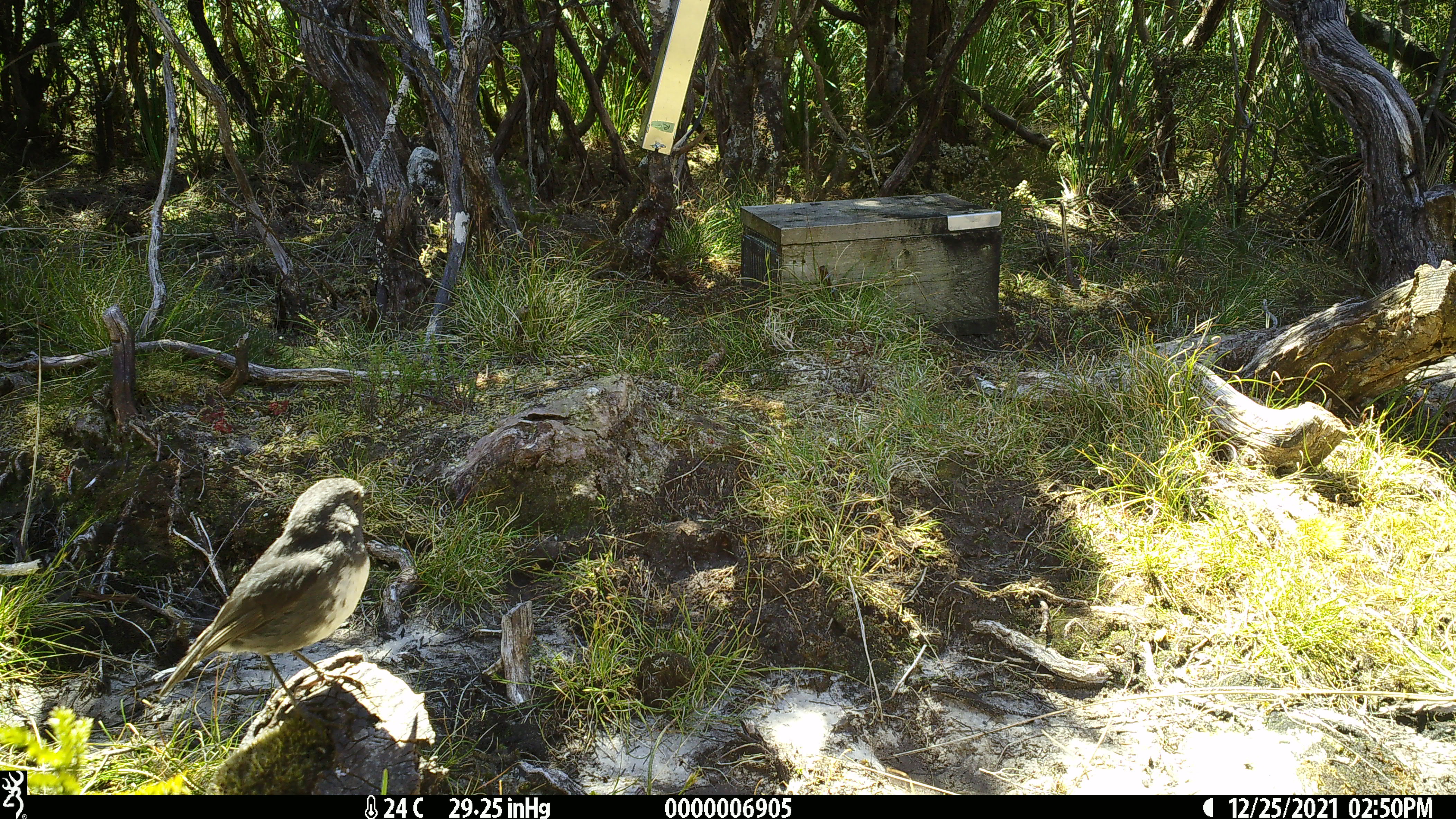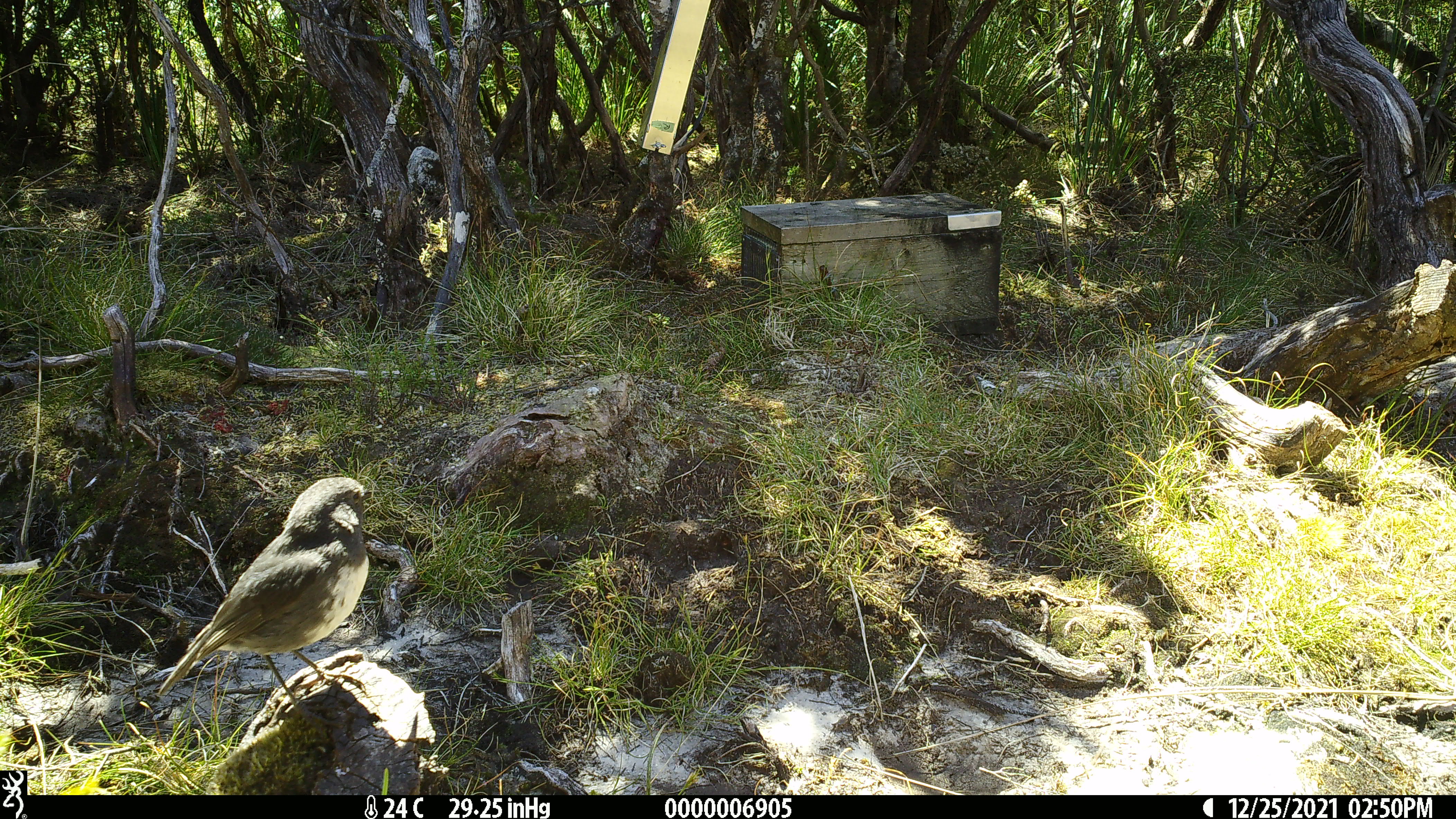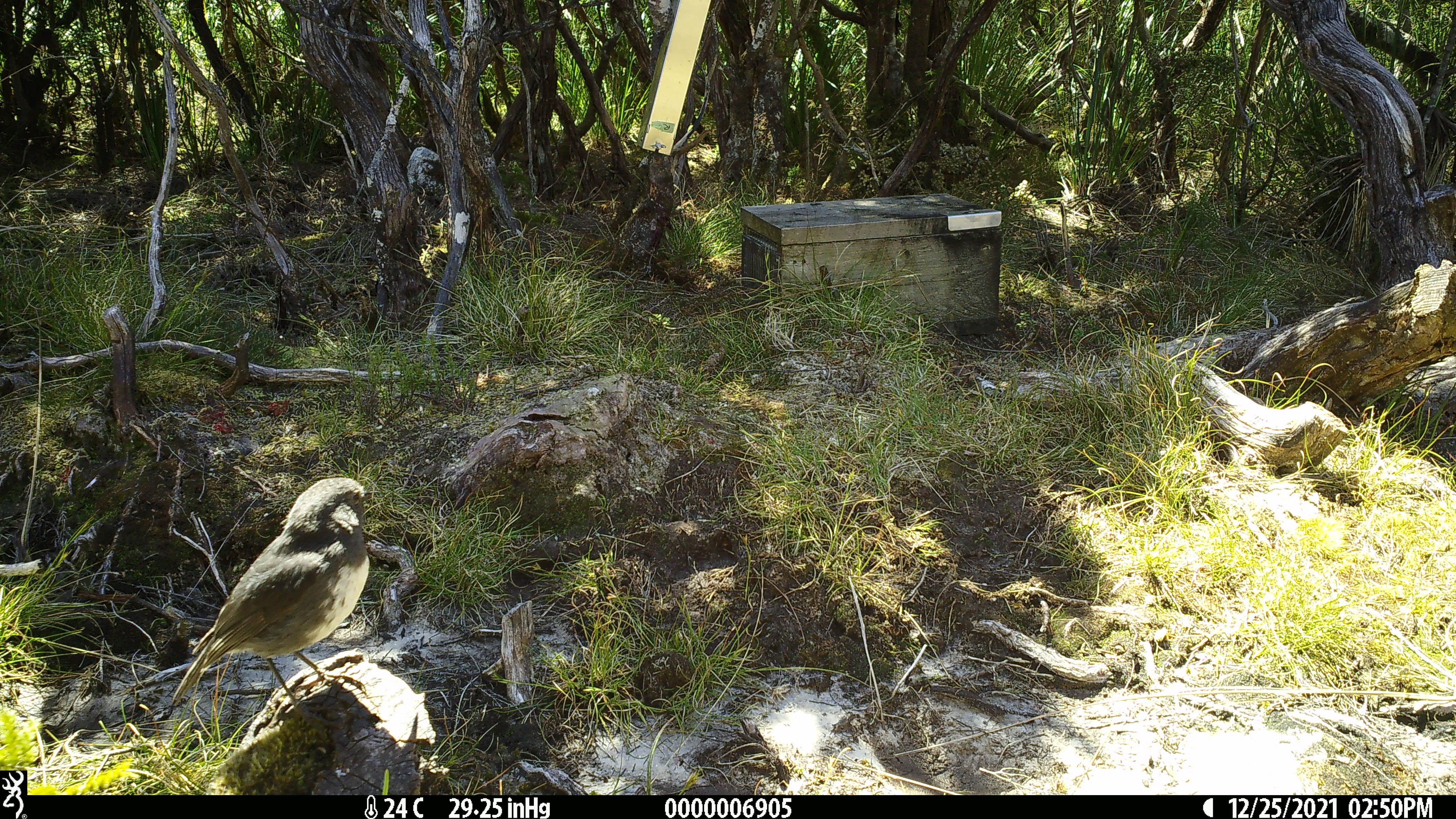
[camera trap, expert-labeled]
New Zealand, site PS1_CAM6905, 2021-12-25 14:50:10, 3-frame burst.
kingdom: Animalia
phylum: Chordata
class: Aves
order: Passeriformes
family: Petroicidae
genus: Petroica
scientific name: Petroica australis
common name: new zealand robin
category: robin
Robin (new zealand robin) (Petroica australis).